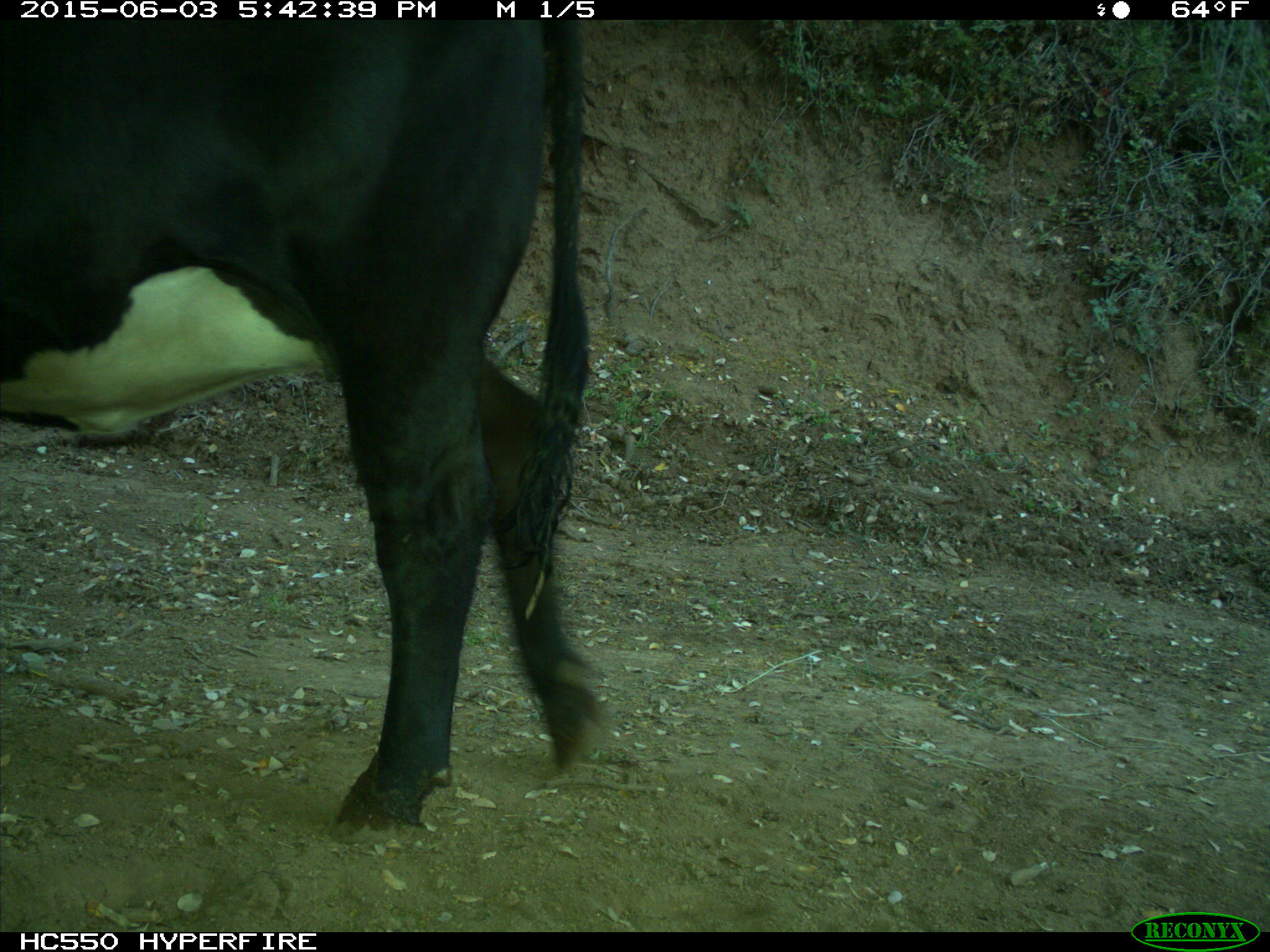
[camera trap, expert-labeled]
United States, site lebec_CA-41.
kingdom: Animalia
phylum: Chordata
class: Mammalia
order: Artiodactyla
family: Bovidae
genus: Bos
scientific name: Bos taurus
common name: domestic cow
Bos taurus (domestic cow).